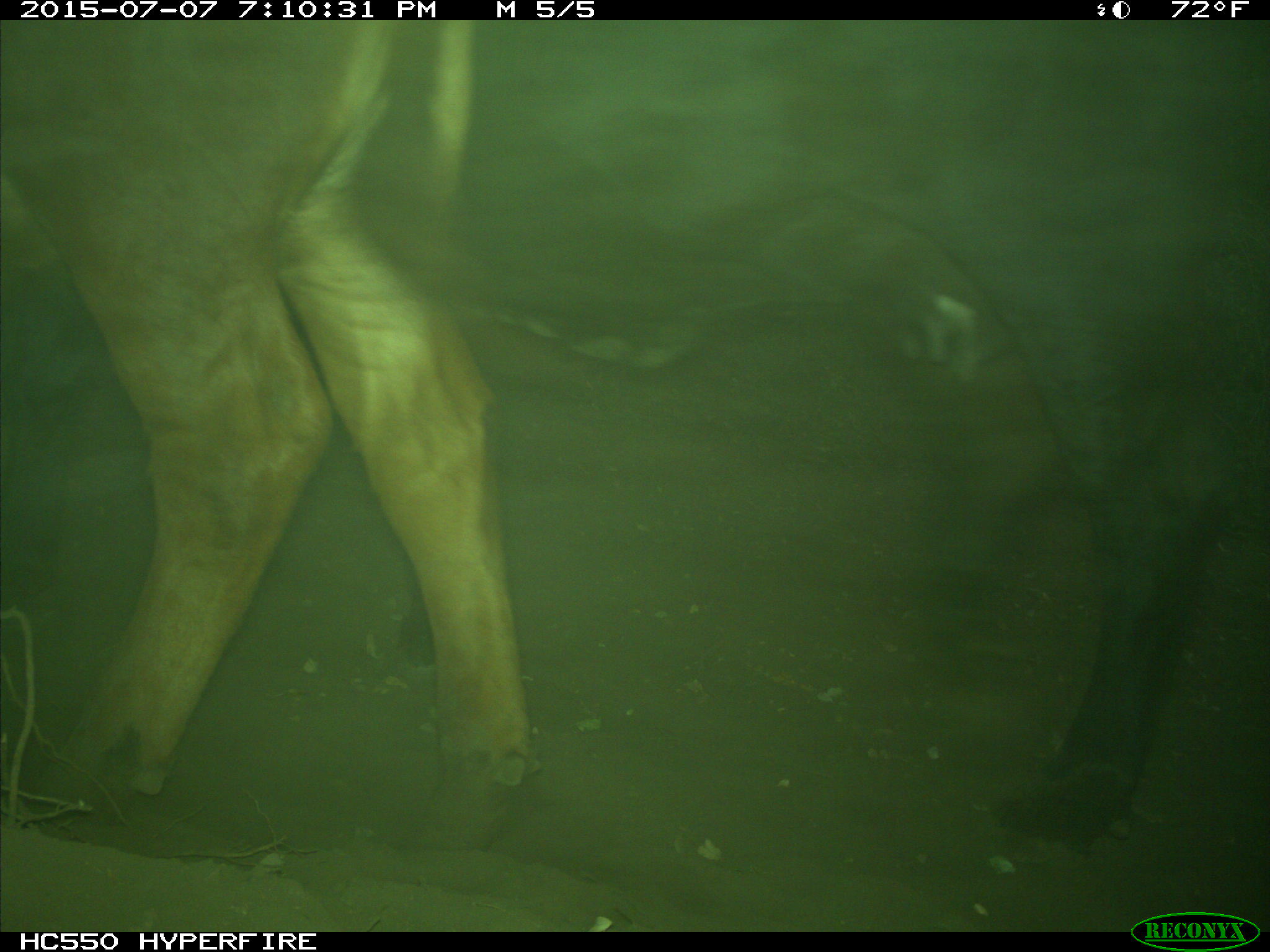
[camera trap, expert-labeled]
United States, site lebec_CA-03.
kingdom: Animalia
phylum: Chordata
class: Mammalia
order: Artiodactyla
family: Bovidae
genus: Bos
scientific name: Bos taurus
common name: domestic cow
Bos taurus (domestic cow).